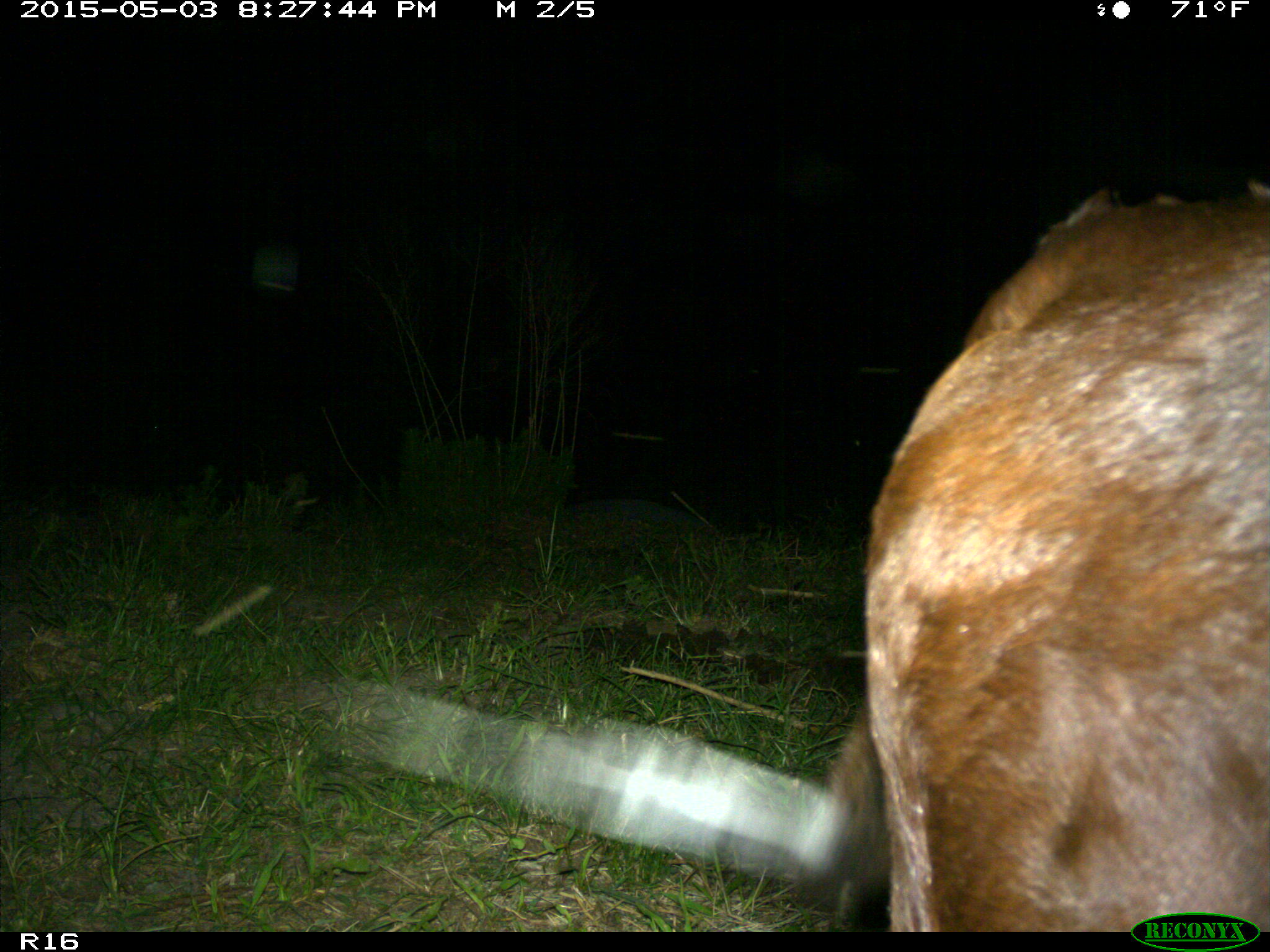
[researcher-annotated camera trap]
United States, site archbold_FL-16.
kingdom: Animalia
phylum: Chordata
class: Mammalia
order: Artiodactyla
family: Bovidae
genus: Bos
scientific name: Bos taurus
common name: domestic cow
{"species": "Bos taurus (domestic cow)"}